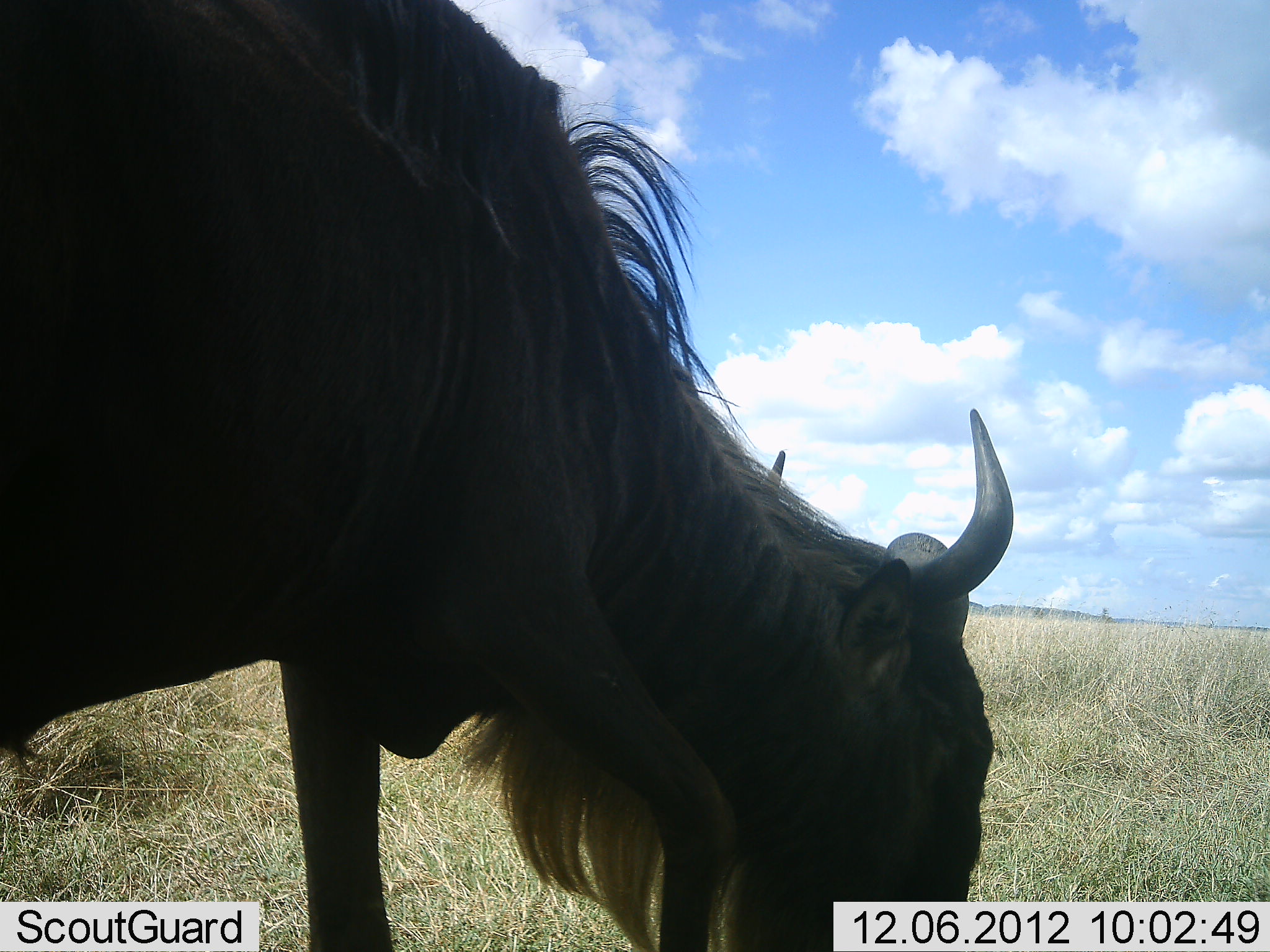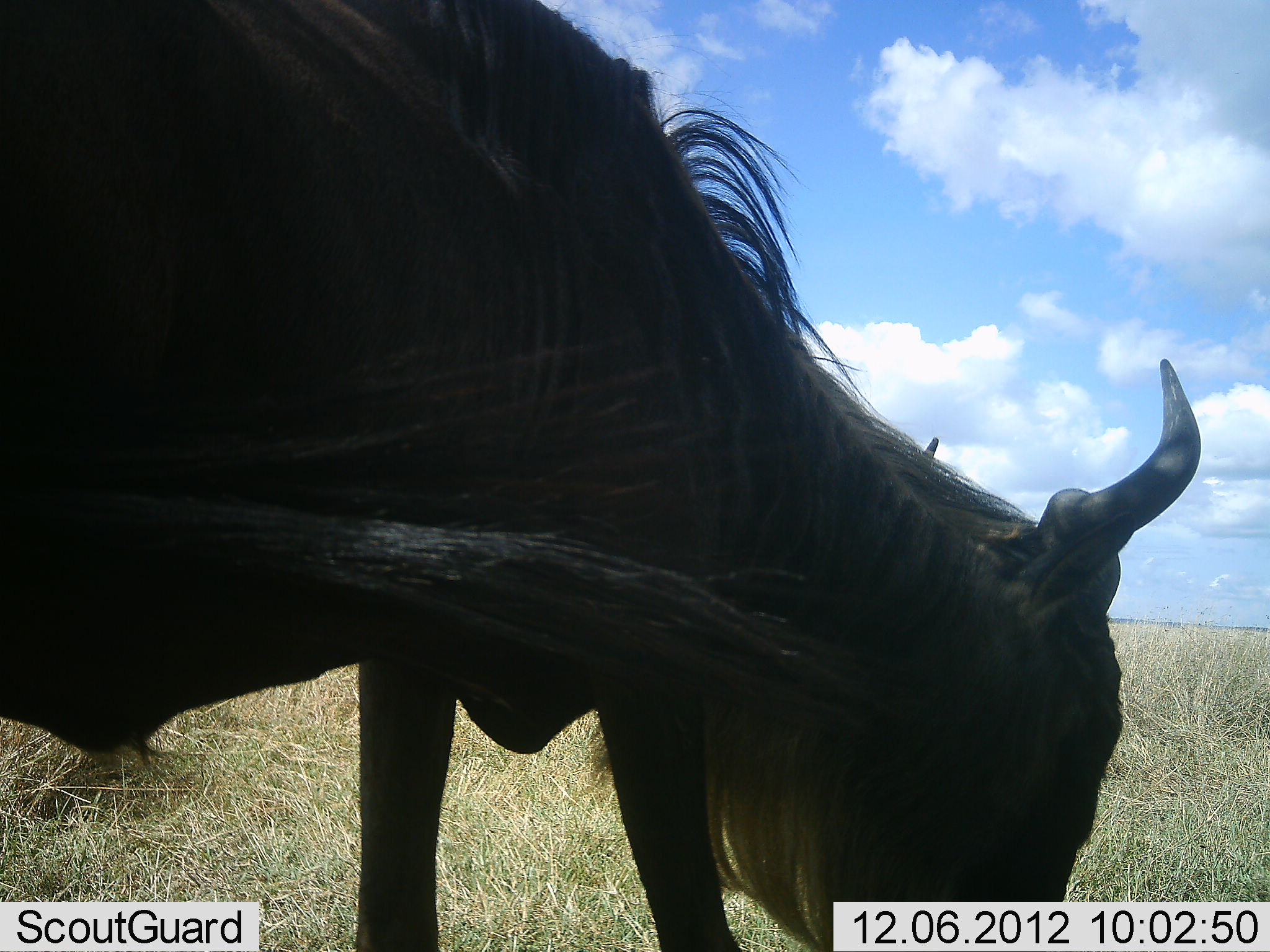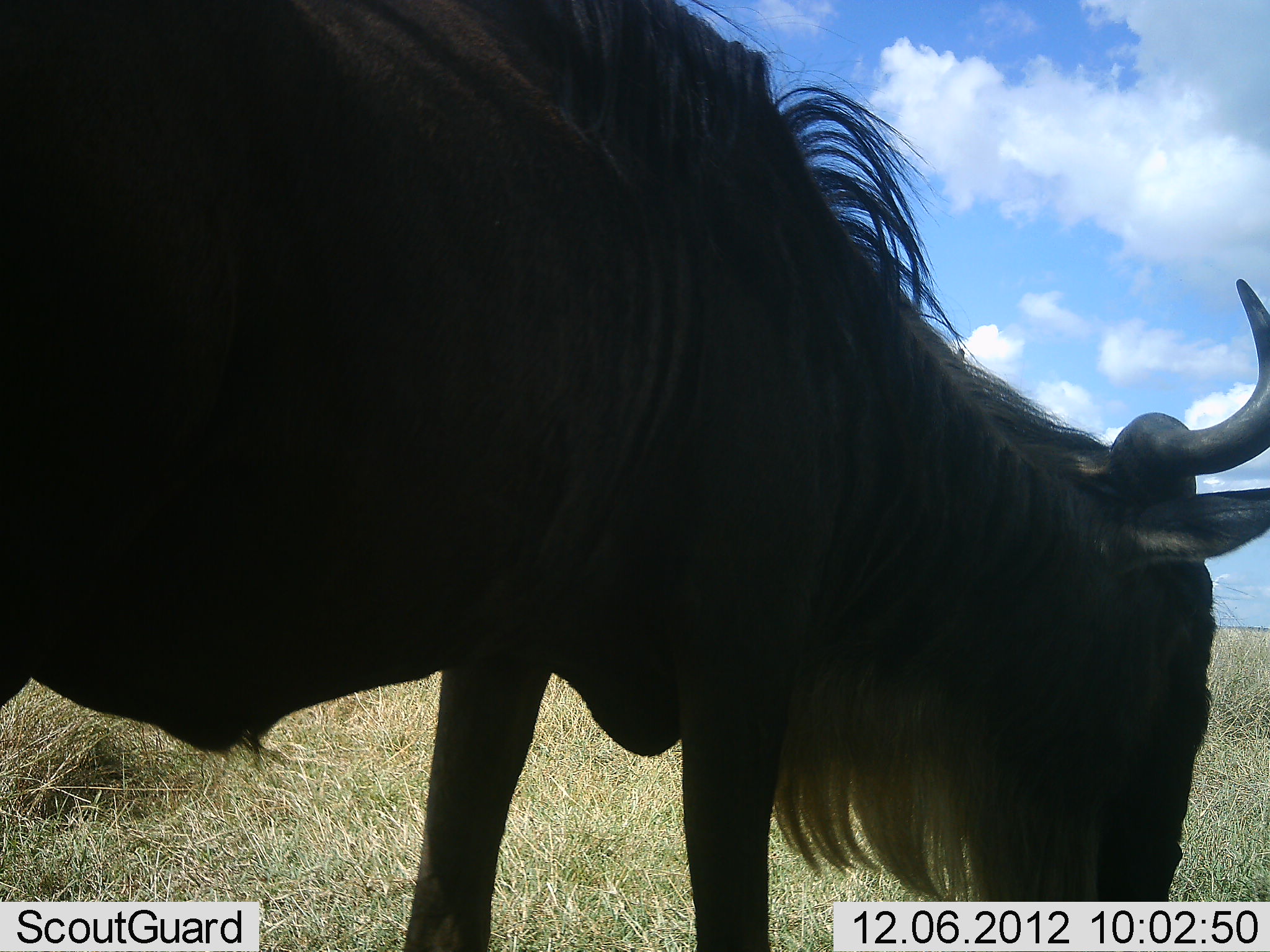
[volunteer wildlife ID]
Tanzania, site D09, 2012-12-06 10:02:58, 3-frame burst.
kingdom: Animalia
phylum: Chordata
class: Mammalia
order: Artiodactyla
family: Bovidae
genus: Connochaetes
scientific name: Connochaetes taurinus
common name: blue wildebeest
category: wildebeest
Wildebeest (blue wildebeest) (Connochaetes taurinus), count 1. Behavior (volunteer vote fractions): standing 50%, resting 0%, moving 0%, interacting 0%. Young present (vote fraction): 0%. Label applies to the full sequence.